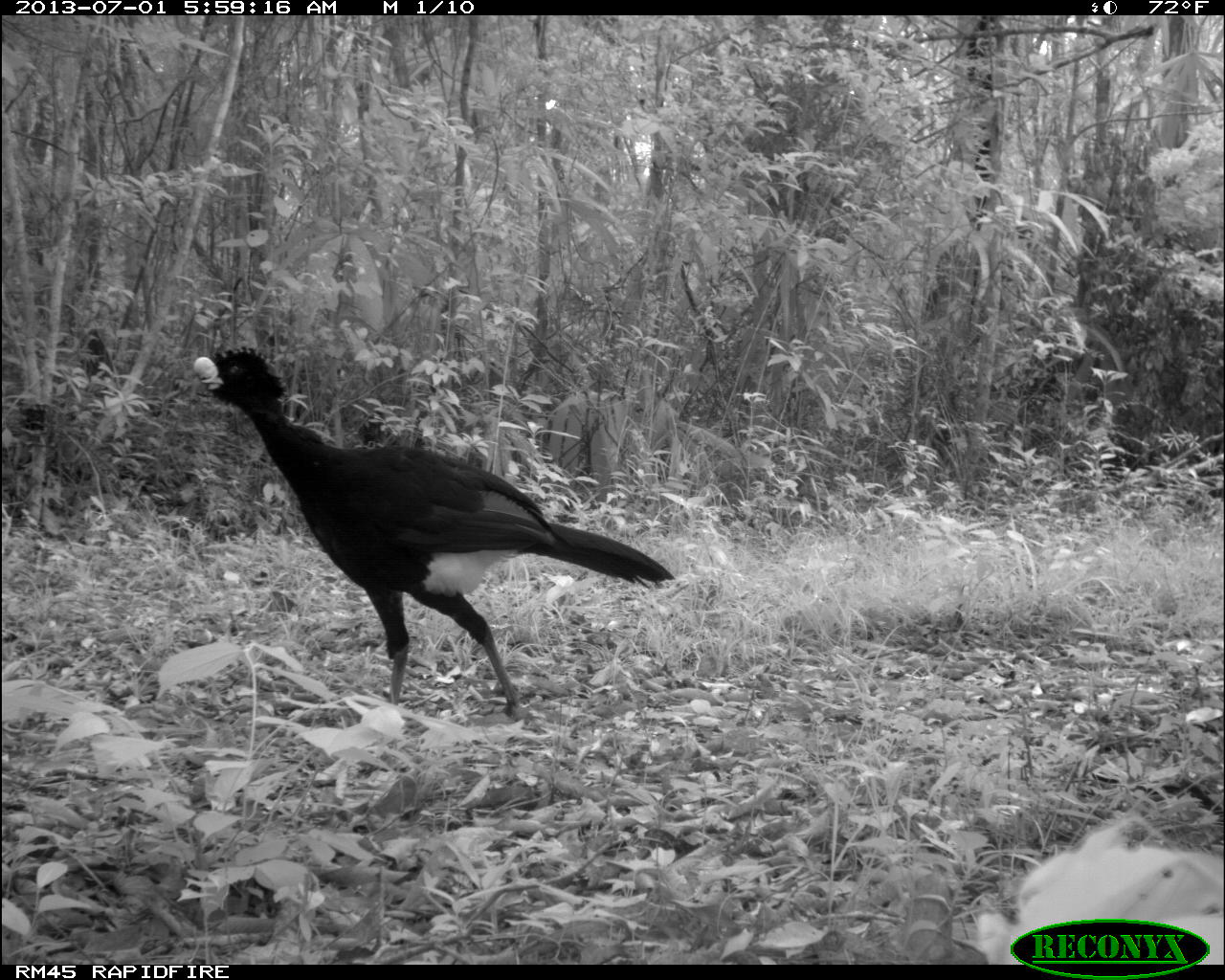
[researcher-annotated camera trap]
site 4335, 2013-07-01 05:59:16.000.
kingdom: Animalia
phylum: Chordata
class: Aves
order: Galliformes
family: Cracidae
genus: Crax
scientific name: Crax rubra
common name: great curassow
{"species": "Crax rubra (great curassow)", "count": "1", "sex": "male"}